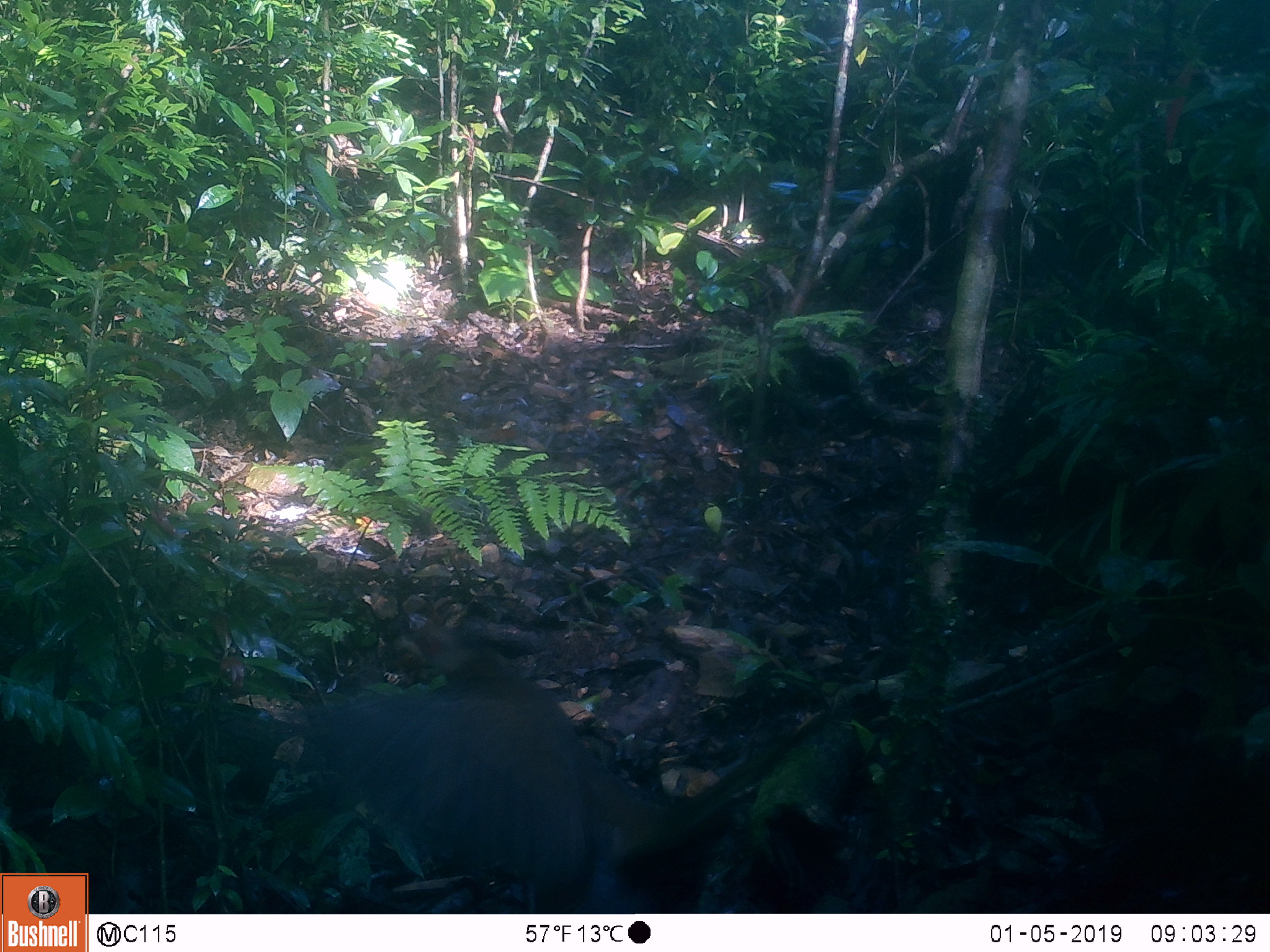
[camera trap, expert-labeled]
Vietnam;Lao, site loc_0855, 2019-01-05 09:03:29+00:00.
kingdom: Animalia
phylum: Chordata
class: Aves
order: Galliformes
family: Phasianidae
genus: Lophura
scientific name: Lophura nycthemera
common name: silver pheasant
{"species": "silver pheasant (Lophura nycthemera)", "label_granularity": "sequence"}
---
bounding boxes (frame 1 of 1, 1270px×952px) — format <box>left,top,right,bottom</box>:
silver pheasant: <box>315,668,683,913</box>